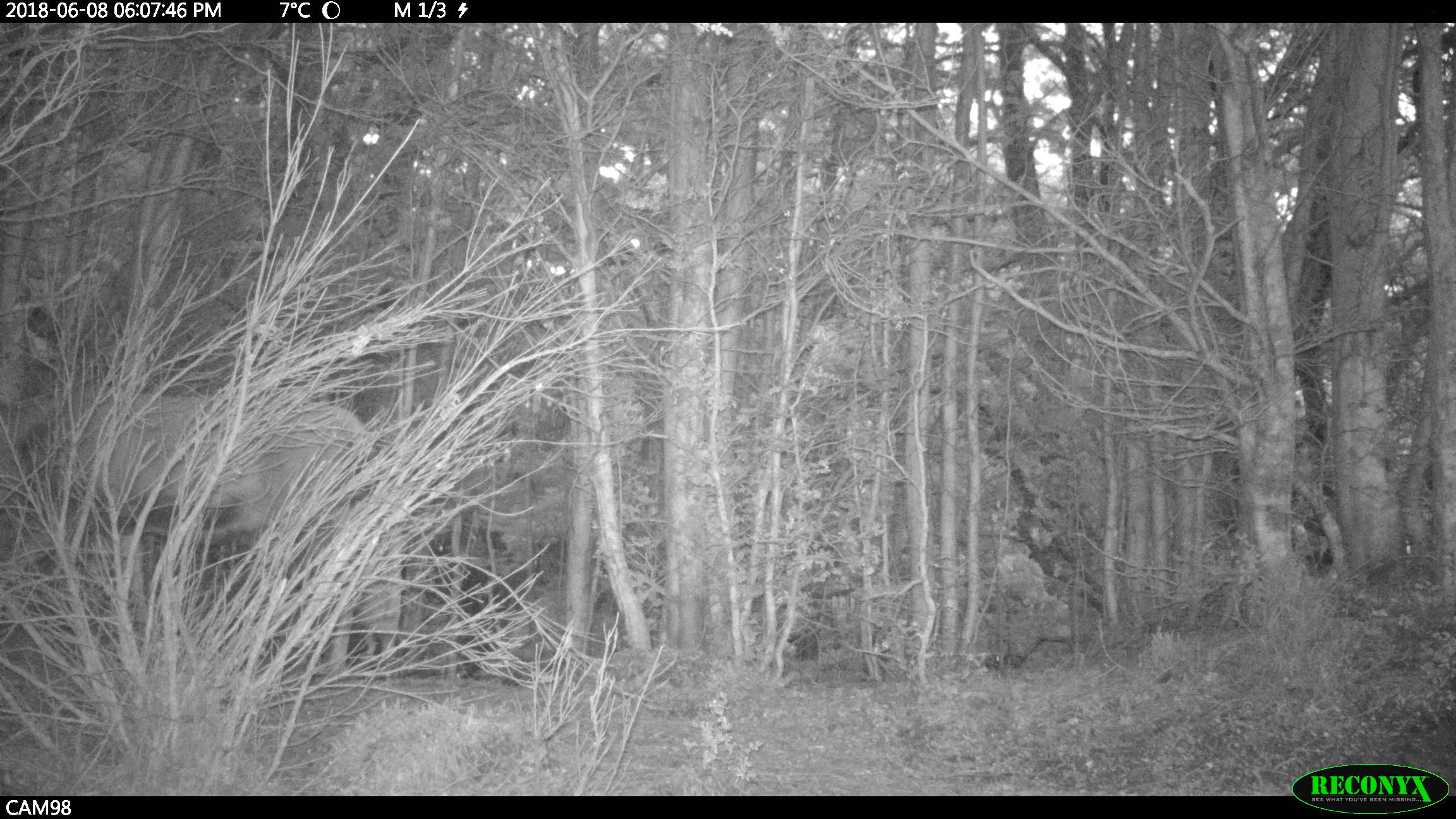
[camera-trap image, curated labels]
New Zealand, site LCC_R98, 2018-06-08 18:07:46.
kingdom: Animalia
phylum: Chordata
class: Mammalia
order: Artiodactyla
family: Cervidae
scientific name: Cervidae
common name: deer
Deer (Cervidae).